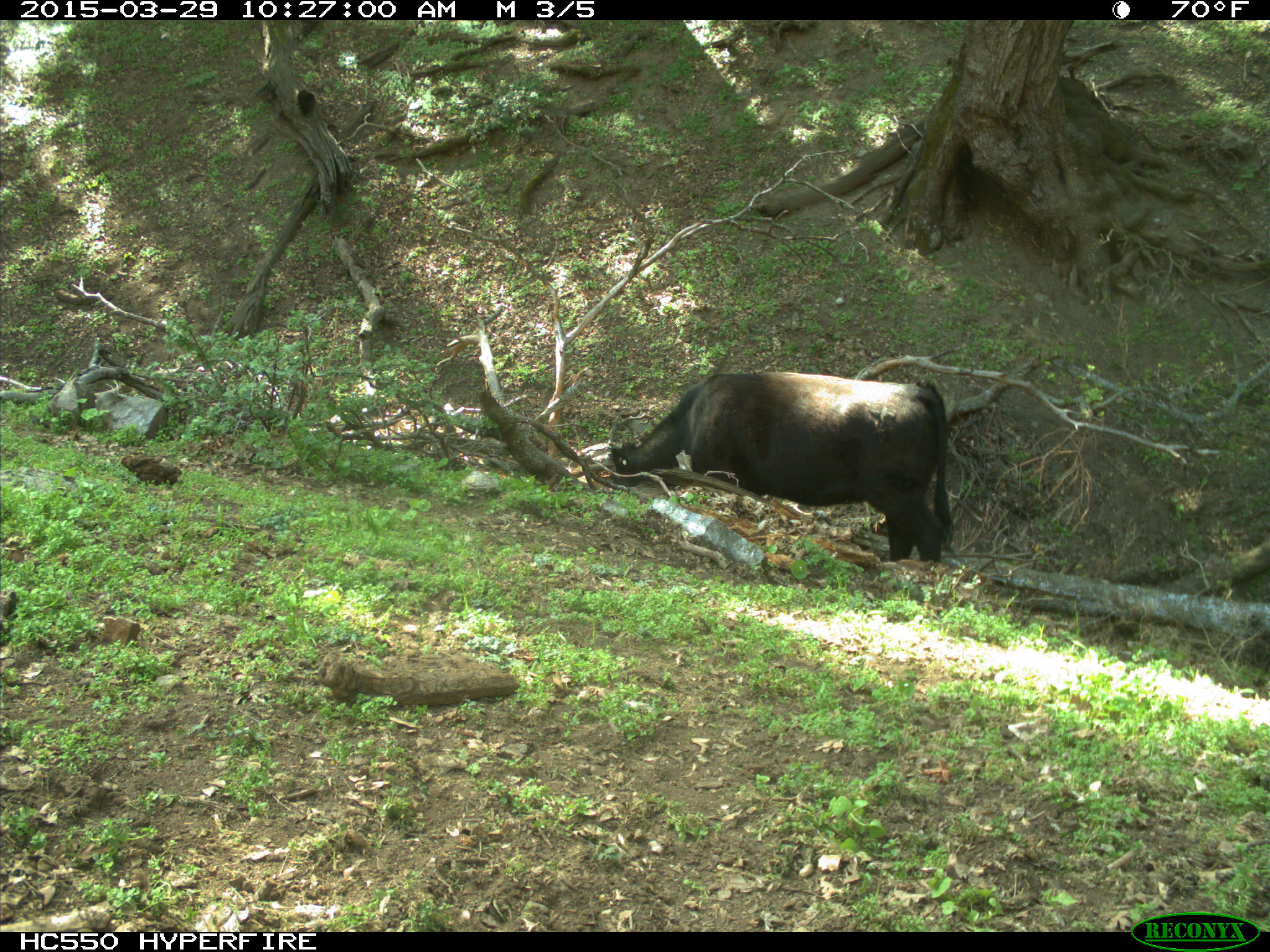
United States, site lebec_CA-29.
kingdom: Animalia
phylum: Chordata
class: Mammalia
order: Artiodactyla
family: Bovidae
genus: Bos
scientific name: Bos taurus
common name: domestic cow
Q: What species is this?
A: Bos taurus (domestic cow).